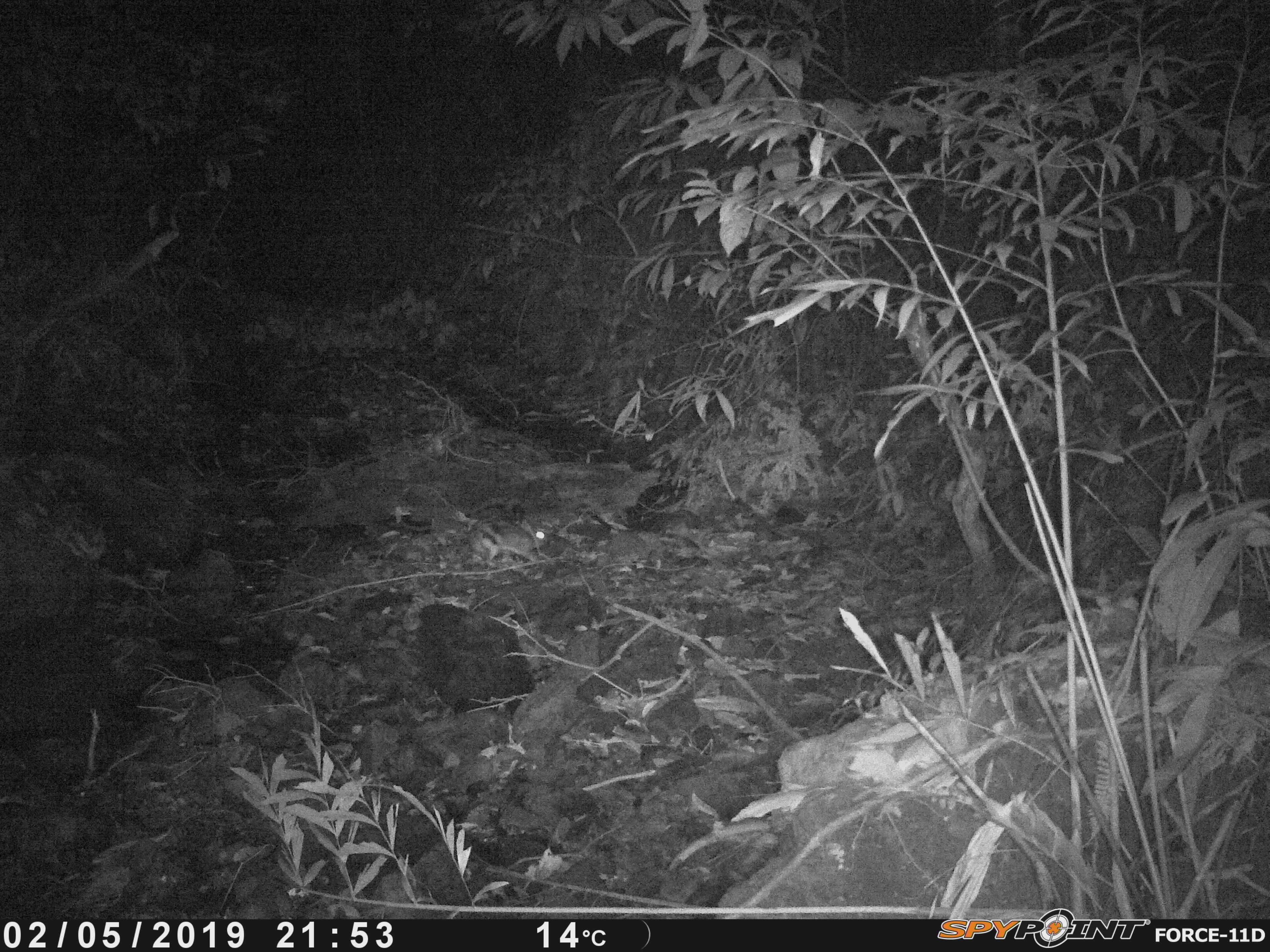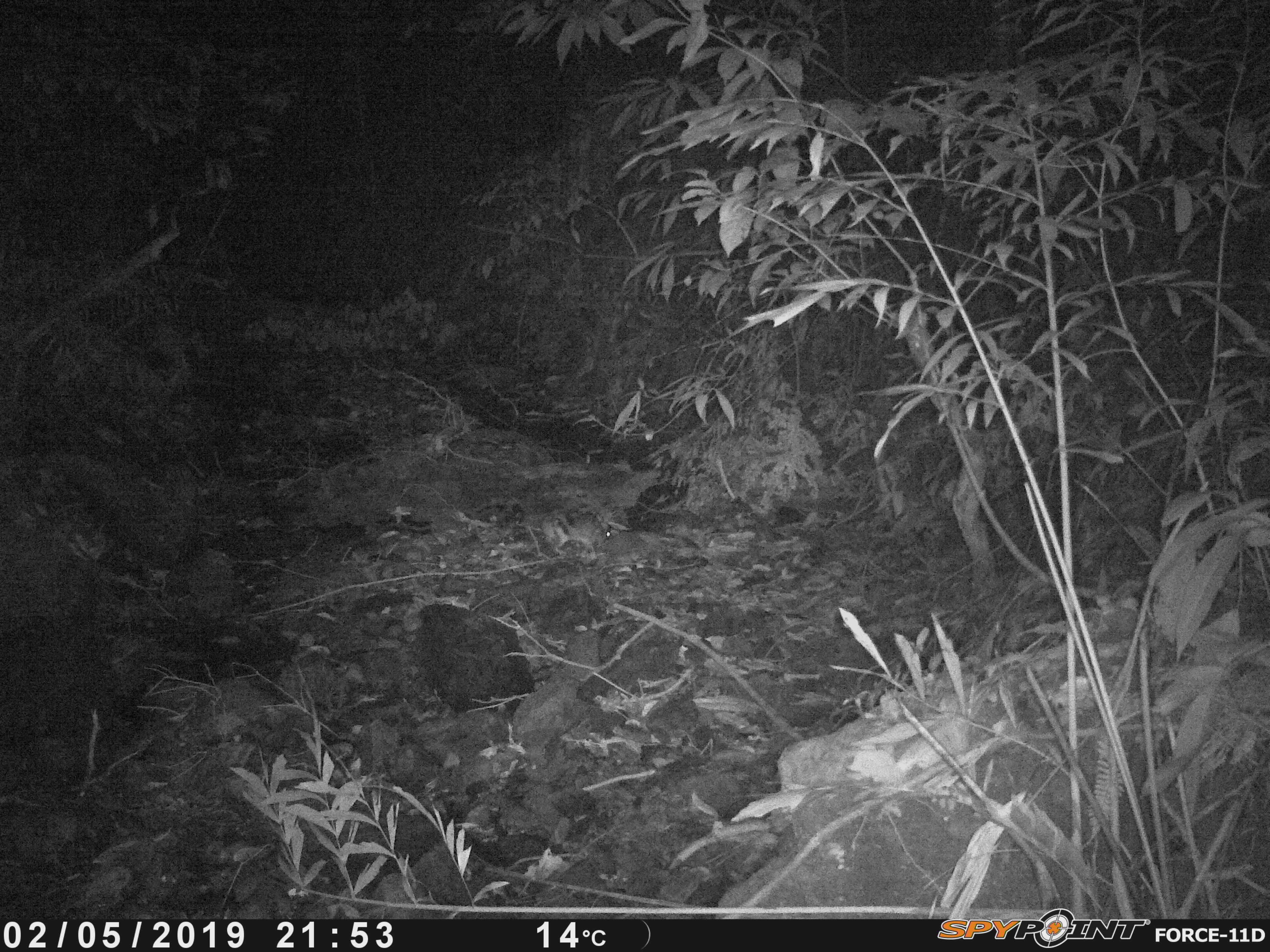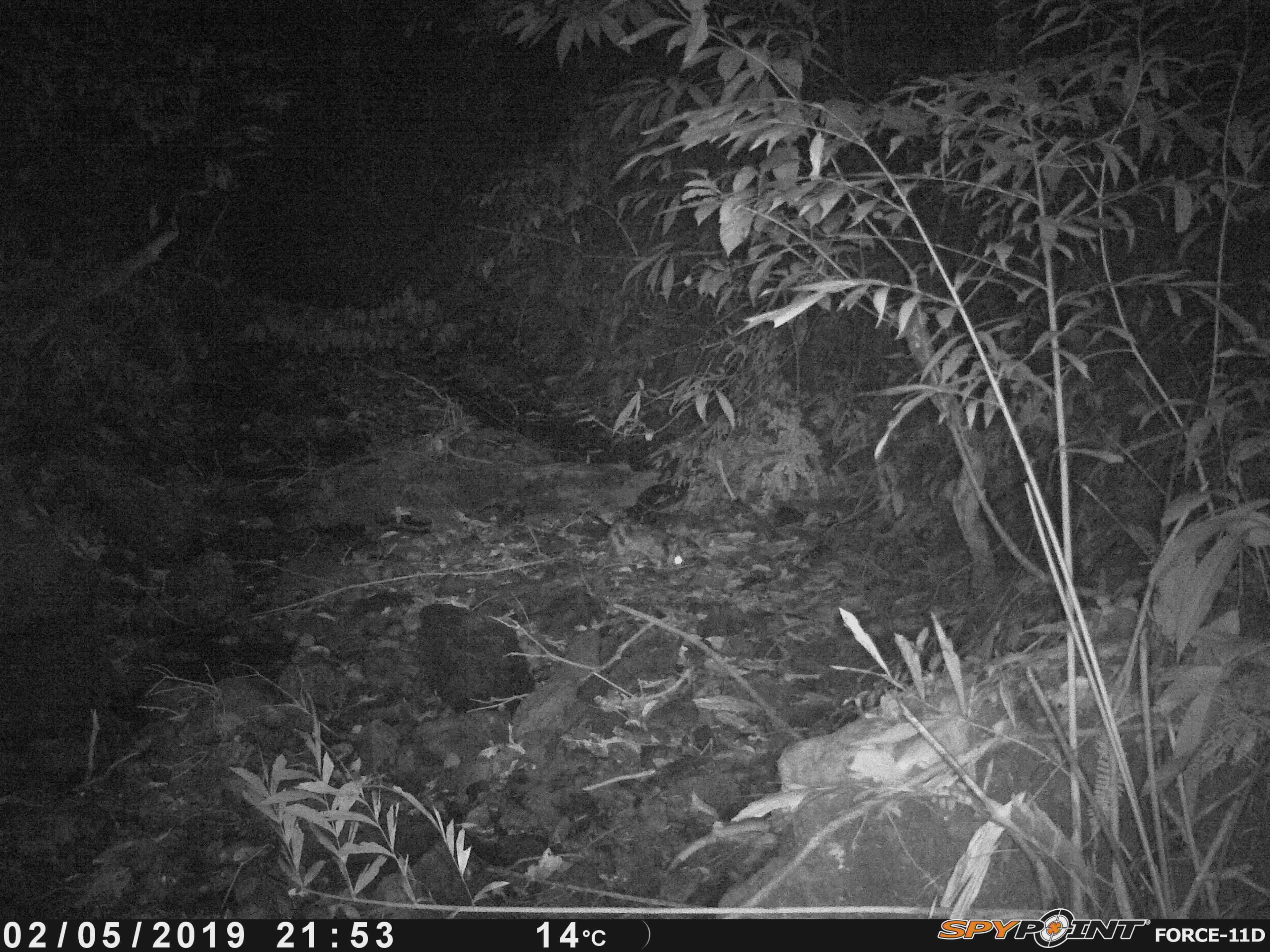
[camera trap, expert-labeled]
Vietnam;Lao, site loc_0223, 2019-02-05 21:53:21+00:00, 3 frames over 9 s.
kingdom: Animalia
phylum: Chordata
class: Mammalia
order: Lagomorpha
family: Leporidae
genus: Nesolagus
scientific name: Nesolagus timminsi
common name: annamite striped rabbit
Annamite striped rabbit (Nesolagus timminsi). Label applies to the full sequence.